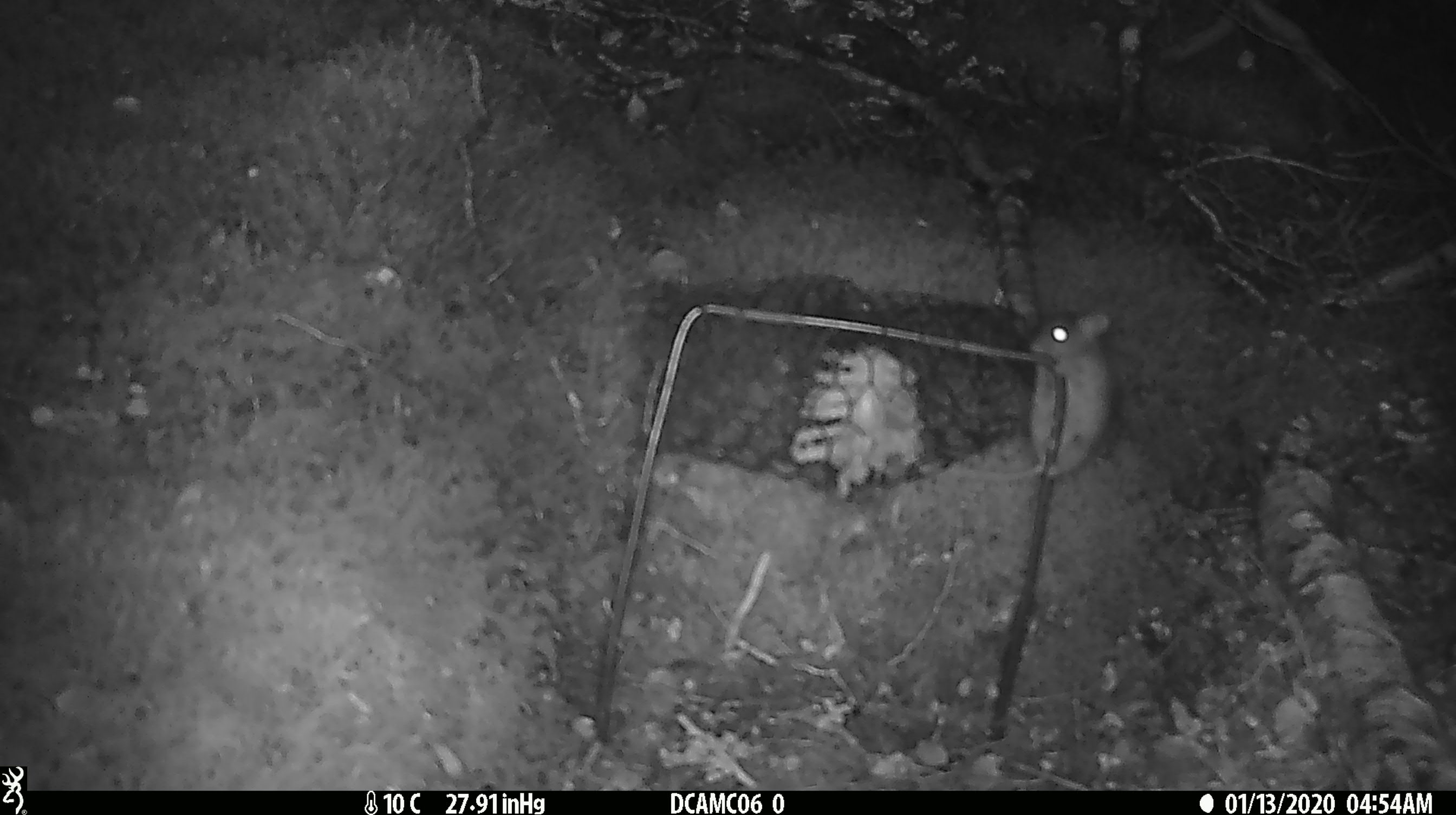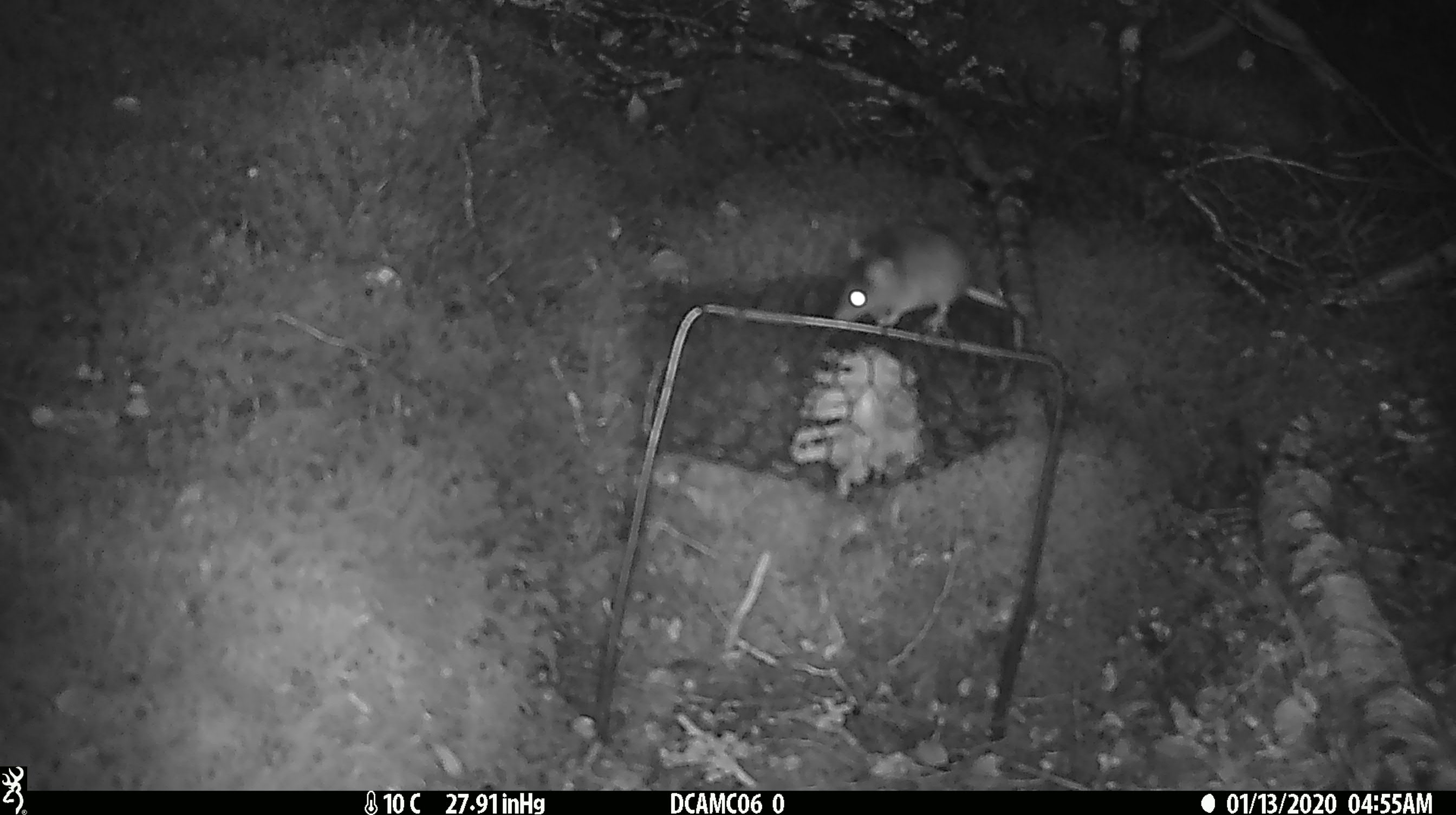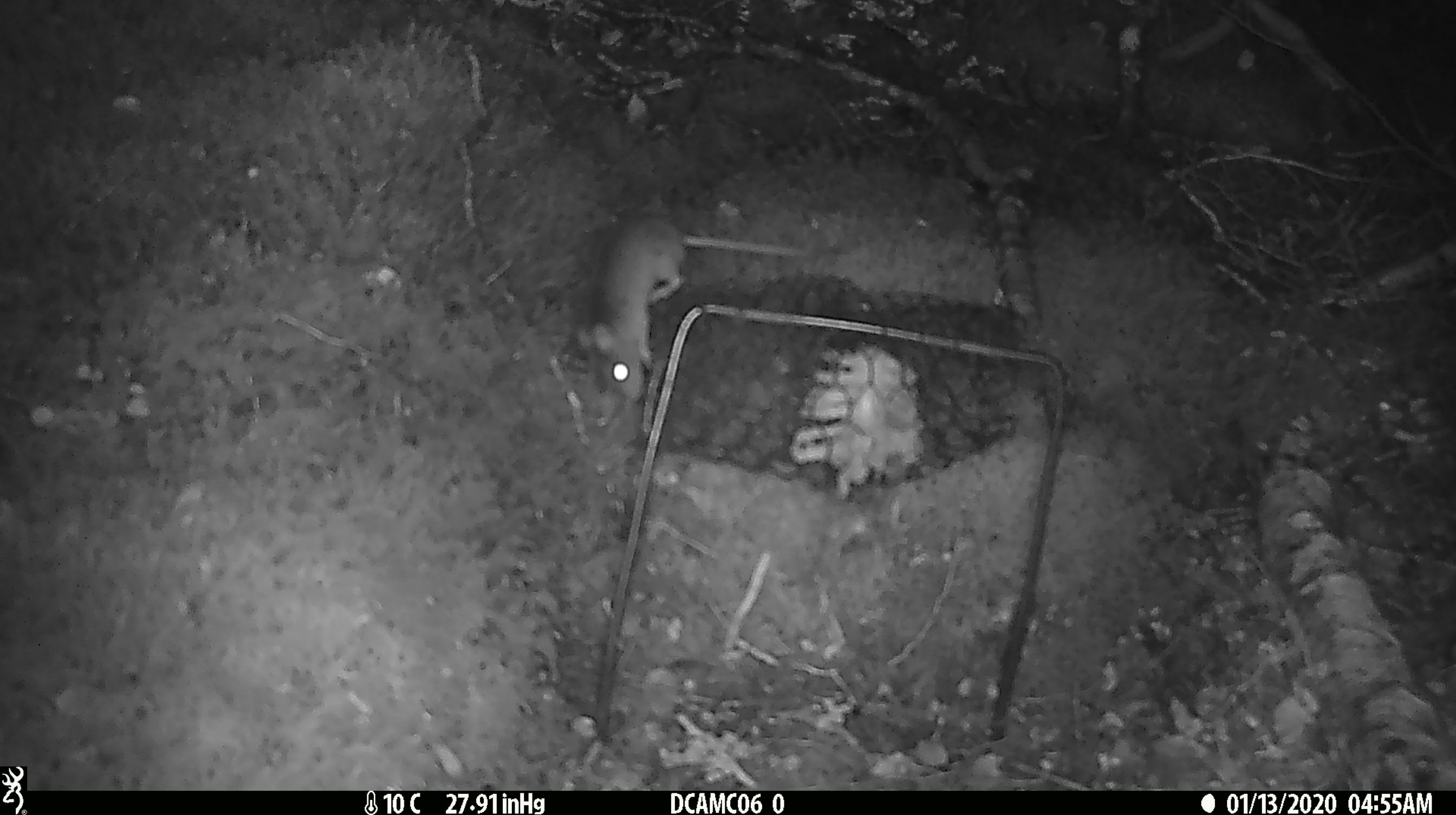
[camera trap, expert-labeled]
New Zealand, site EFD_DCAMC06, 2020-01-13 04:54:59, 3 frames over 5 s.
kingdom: Animalia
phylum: Chordata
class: Mammalia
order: Rodentia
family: Muridae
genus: Mus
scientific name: Mus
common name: mouse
Mouse (Mus).